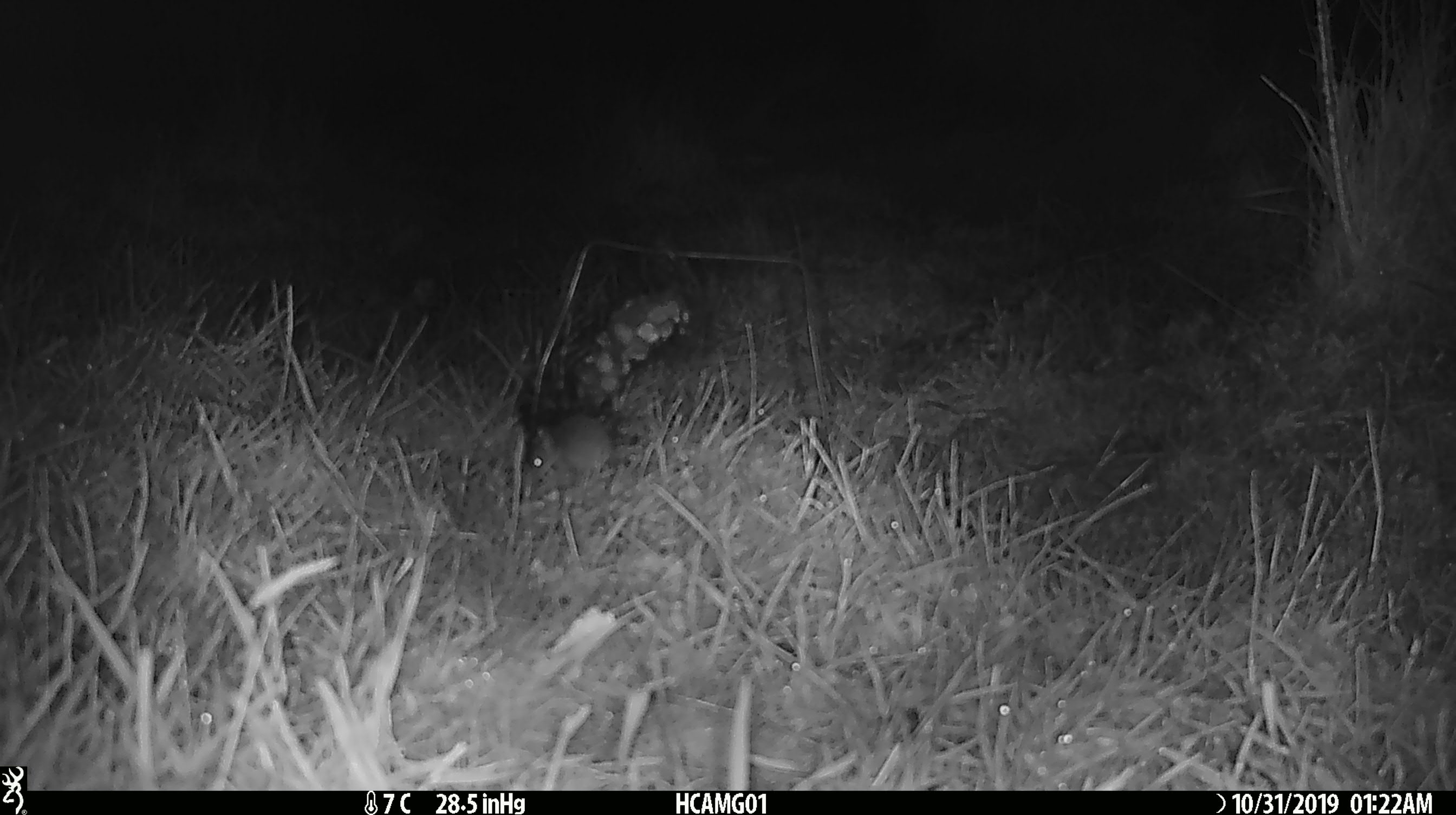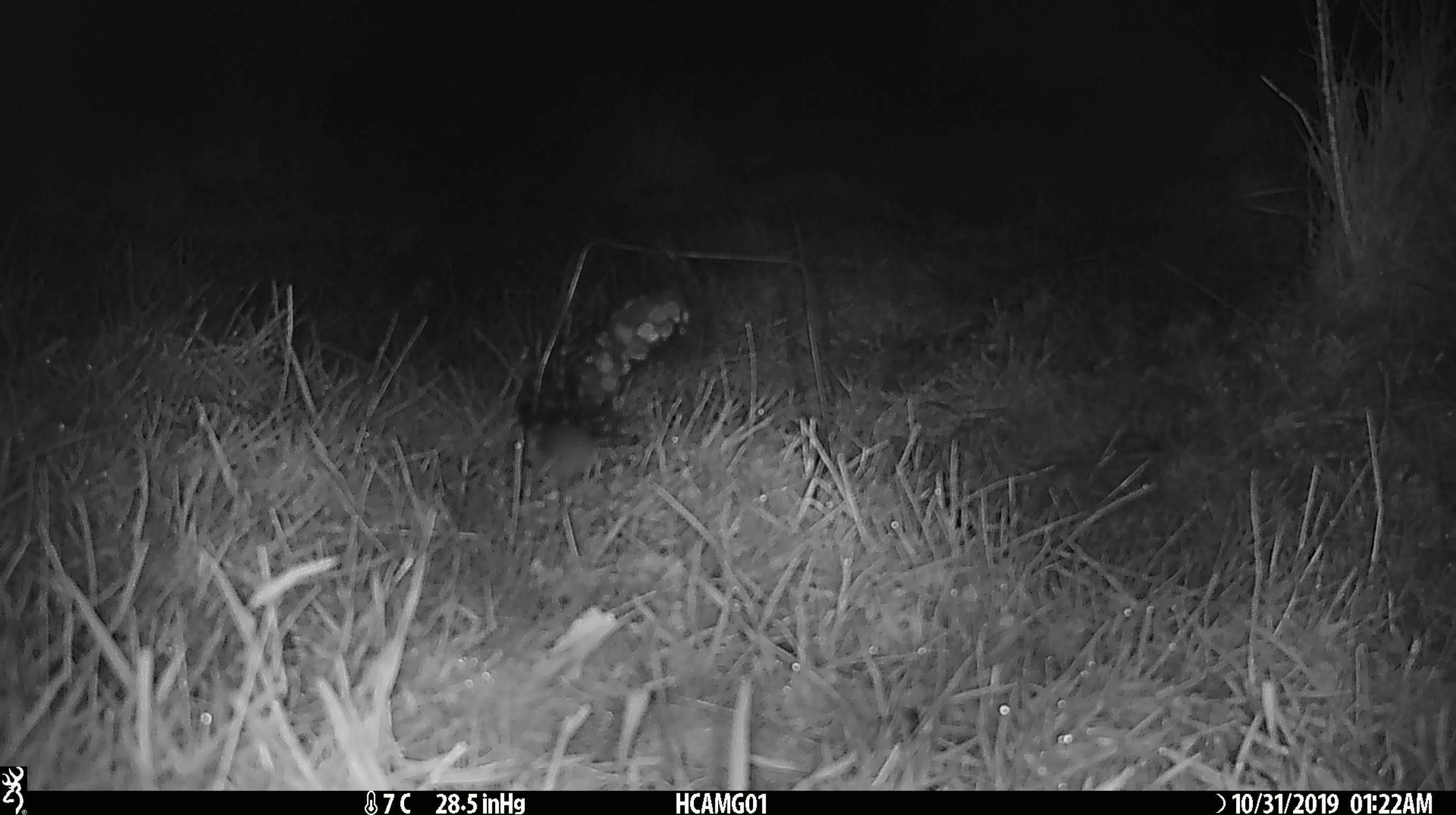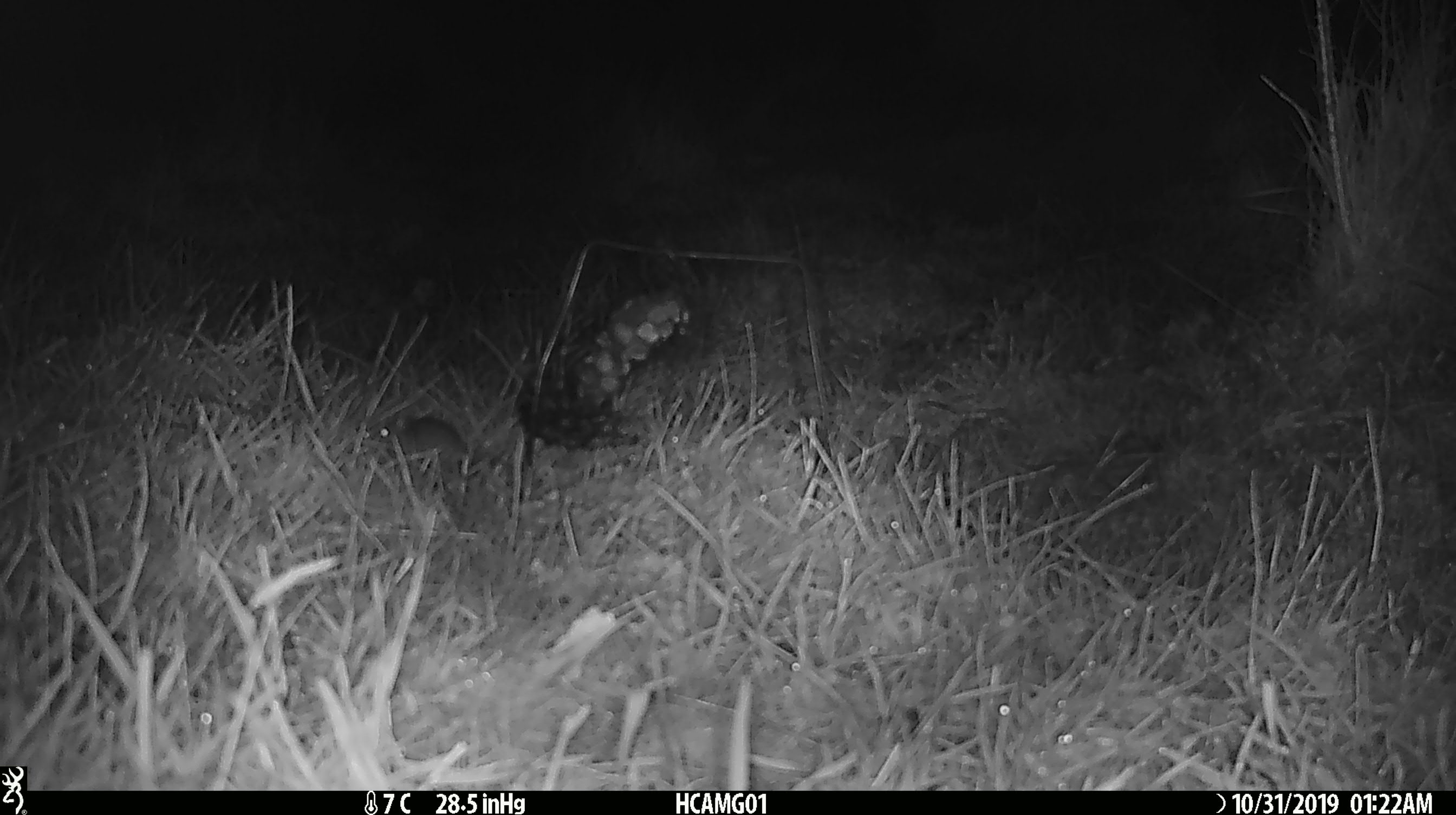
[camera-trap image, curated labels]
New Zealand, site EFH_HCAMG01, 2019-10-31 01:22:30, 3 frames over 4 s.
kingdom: Animalia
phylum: Chordata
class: Mammalia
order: Rodentia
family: Muridae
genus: Mus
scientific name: Mus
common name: mouse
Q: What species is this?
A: Mouse (Mus).